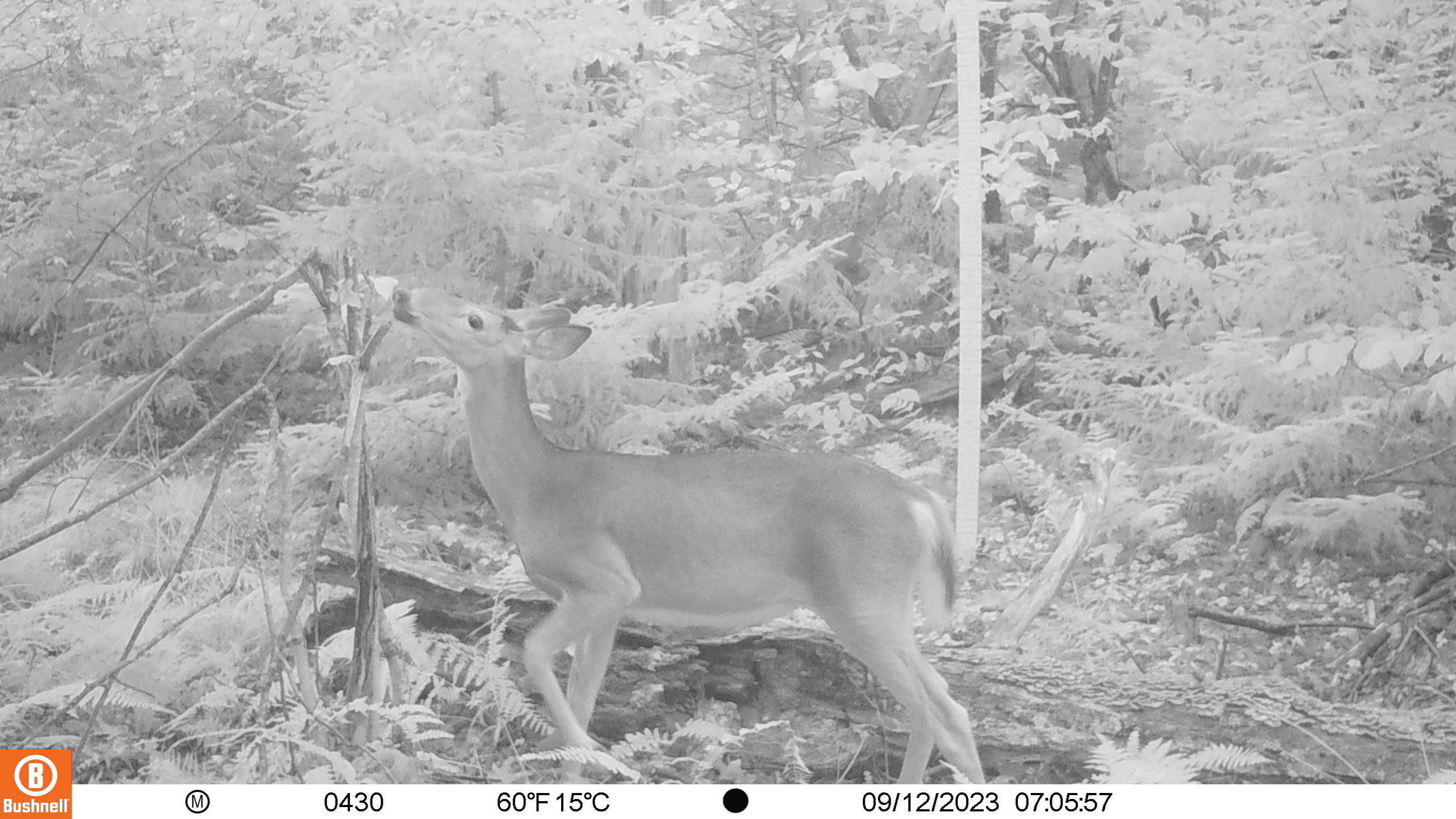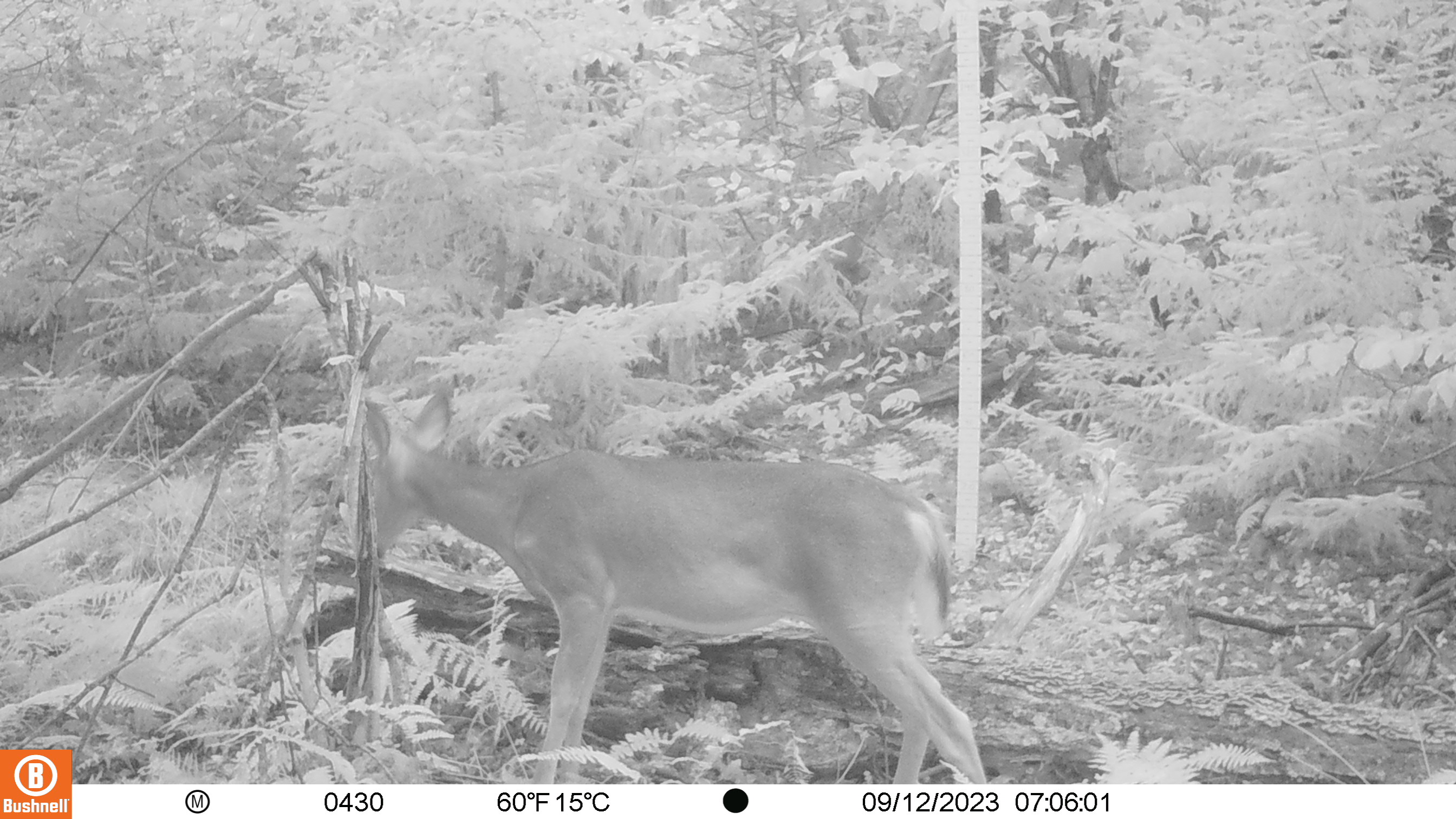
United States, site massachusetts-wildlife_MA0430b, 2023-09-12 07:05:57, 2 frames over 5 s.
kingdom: Animalia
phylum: Chordata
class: Mammalia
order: Artiodactyla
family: Cervidae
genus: Odocoileus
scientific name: Odocoileus virginianus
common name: white-tailed deer